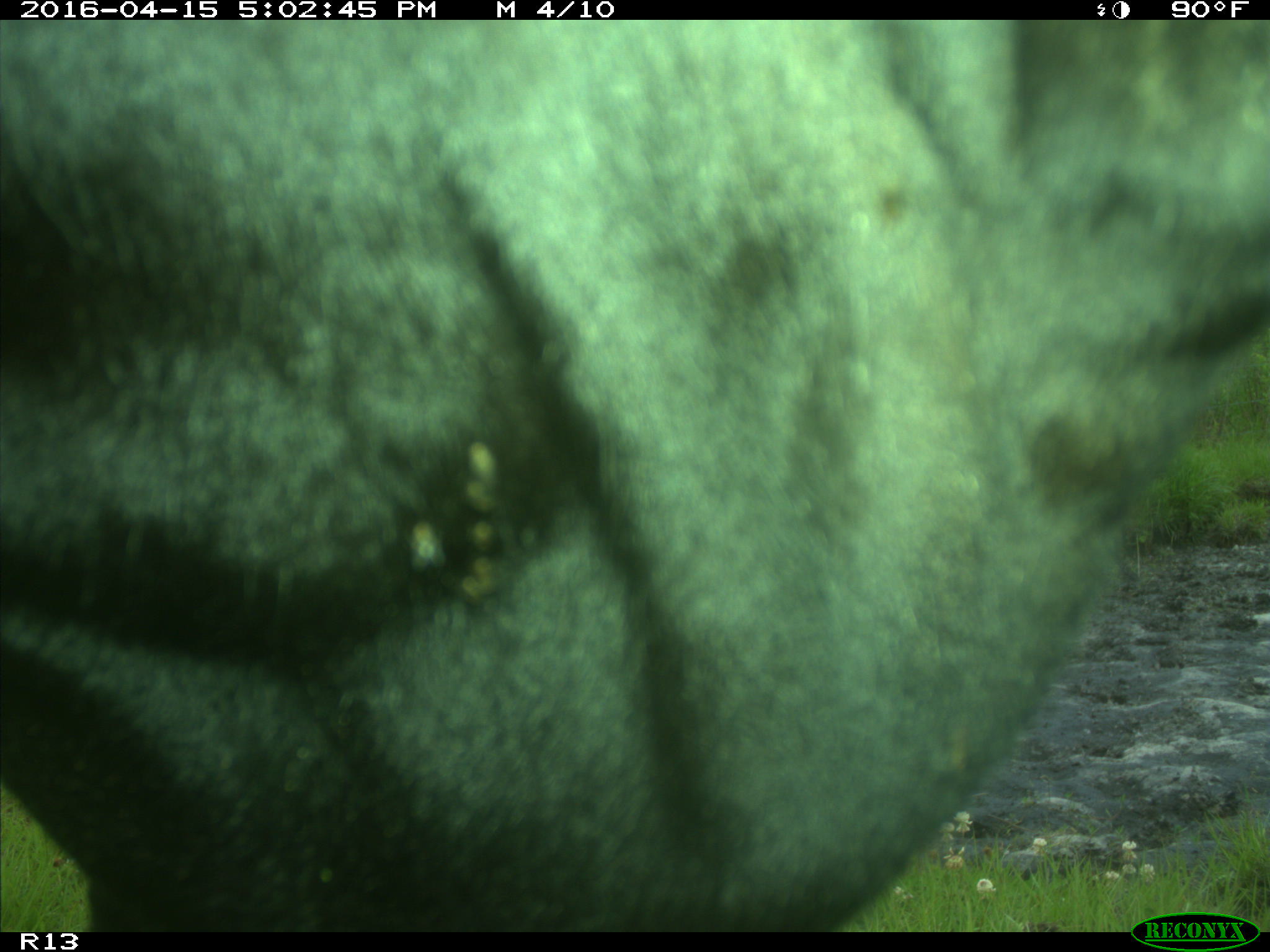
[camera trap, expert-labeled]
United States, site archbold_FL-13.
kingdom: Animalia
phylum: Chordata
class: Mammalia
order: Artiodactyla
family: Bovidae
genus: Bos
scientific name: Bos taurus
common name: domestic cow